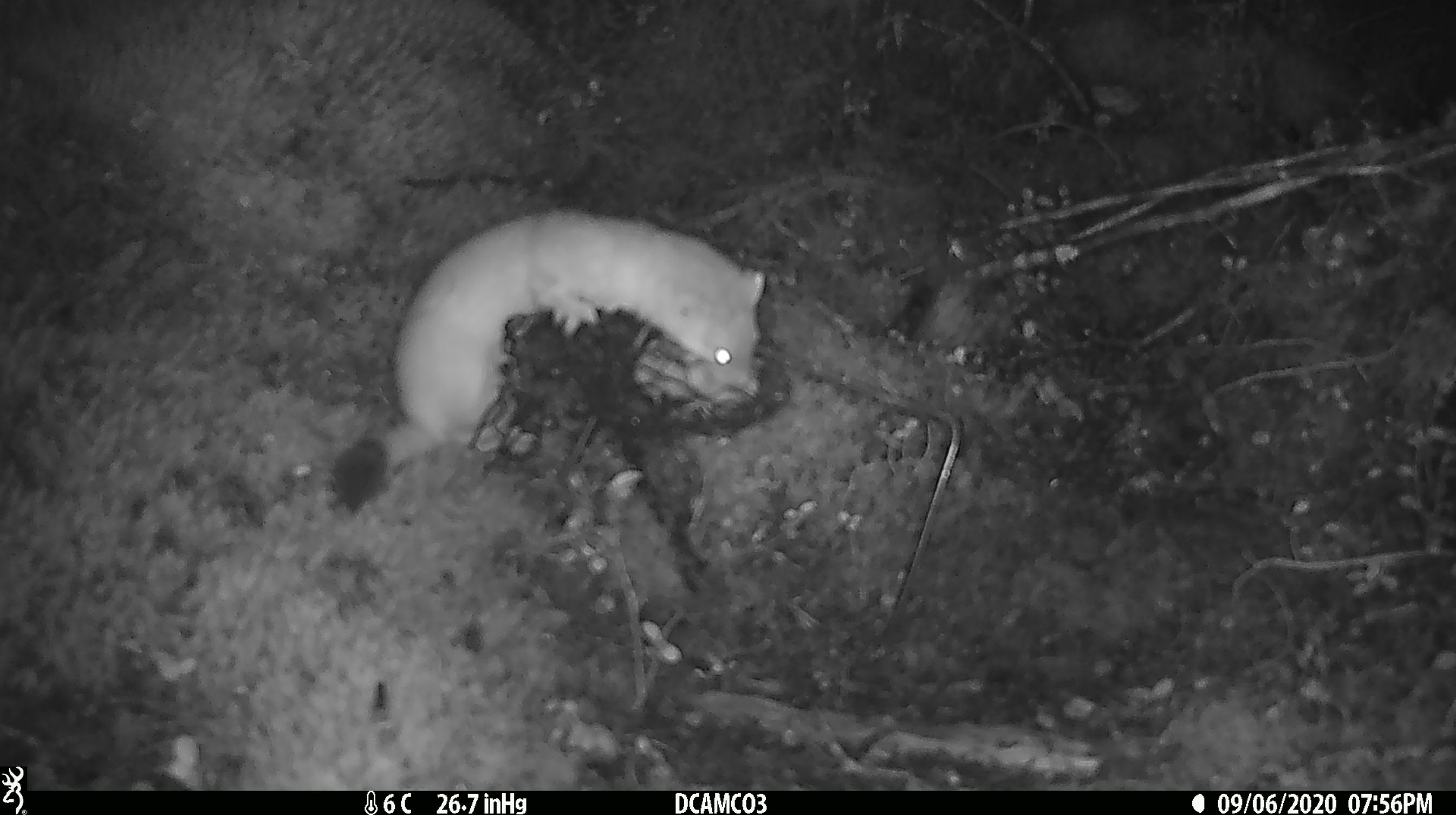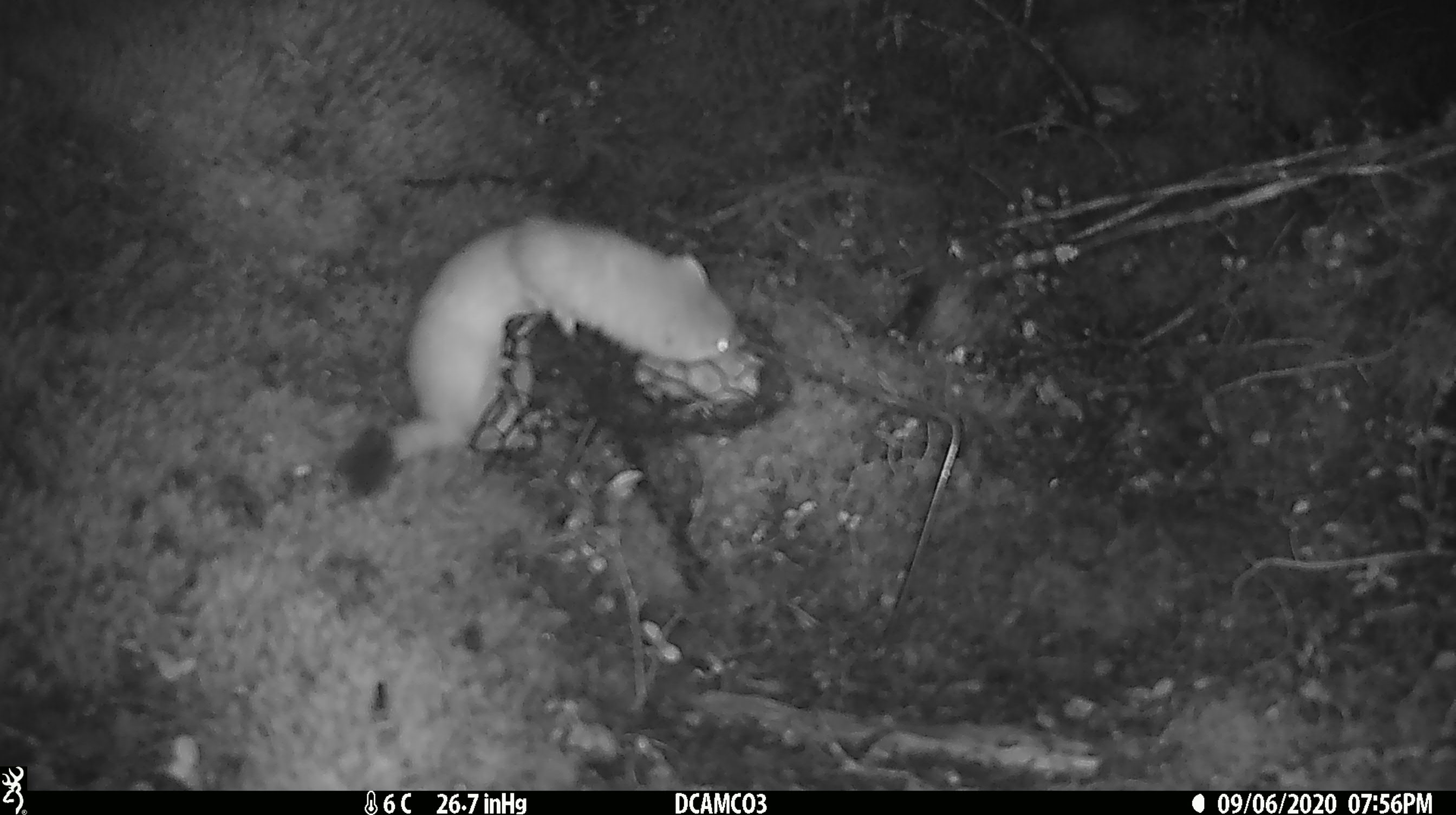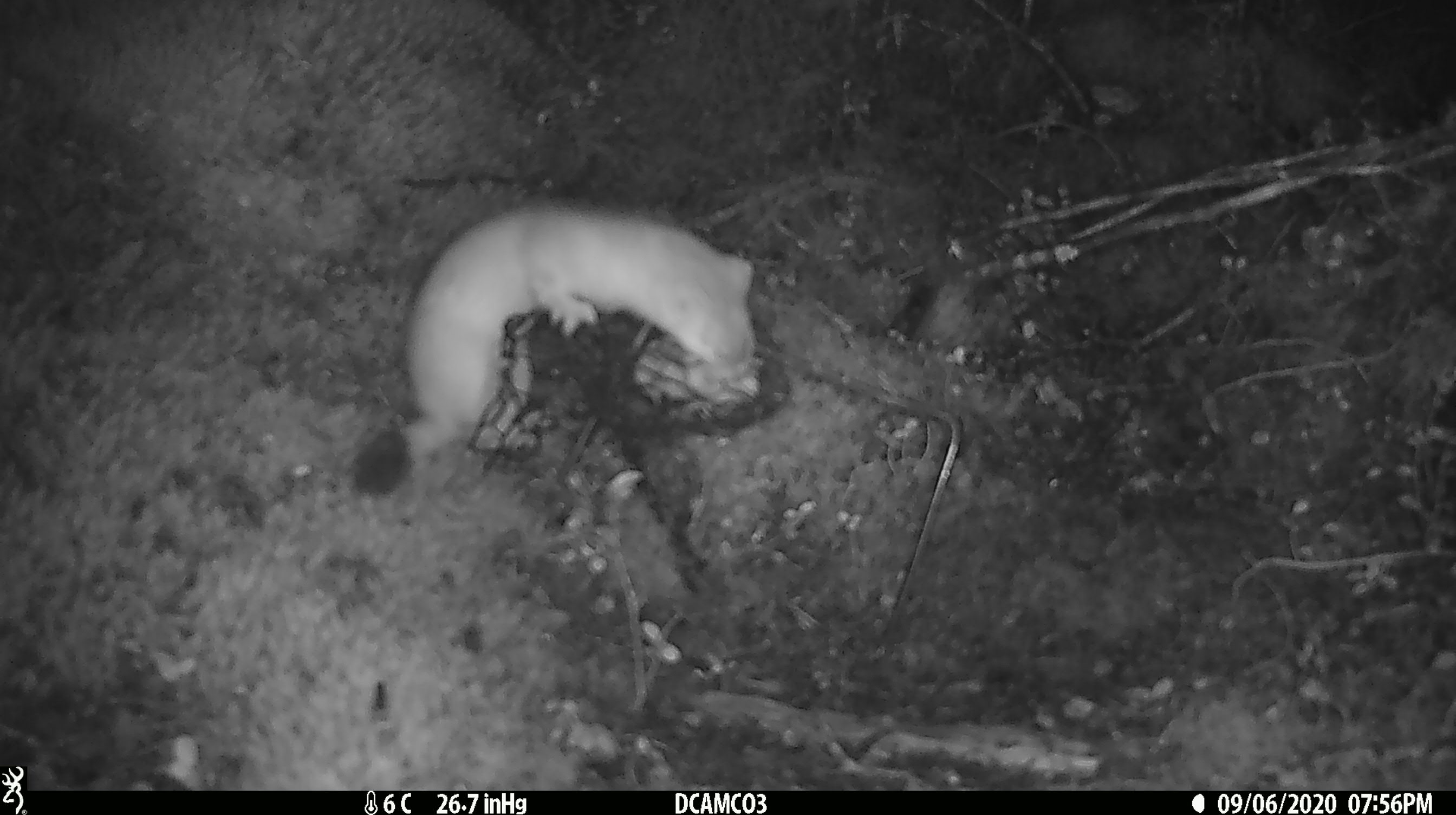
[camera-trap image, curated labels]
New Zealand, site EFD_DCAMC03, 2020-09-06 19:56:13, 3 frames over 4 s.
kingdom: Animalia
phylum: Chordata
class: Mammalia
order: Carnivora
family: Mustelidae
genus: Mustela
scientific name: Mustela erminea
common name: stoat